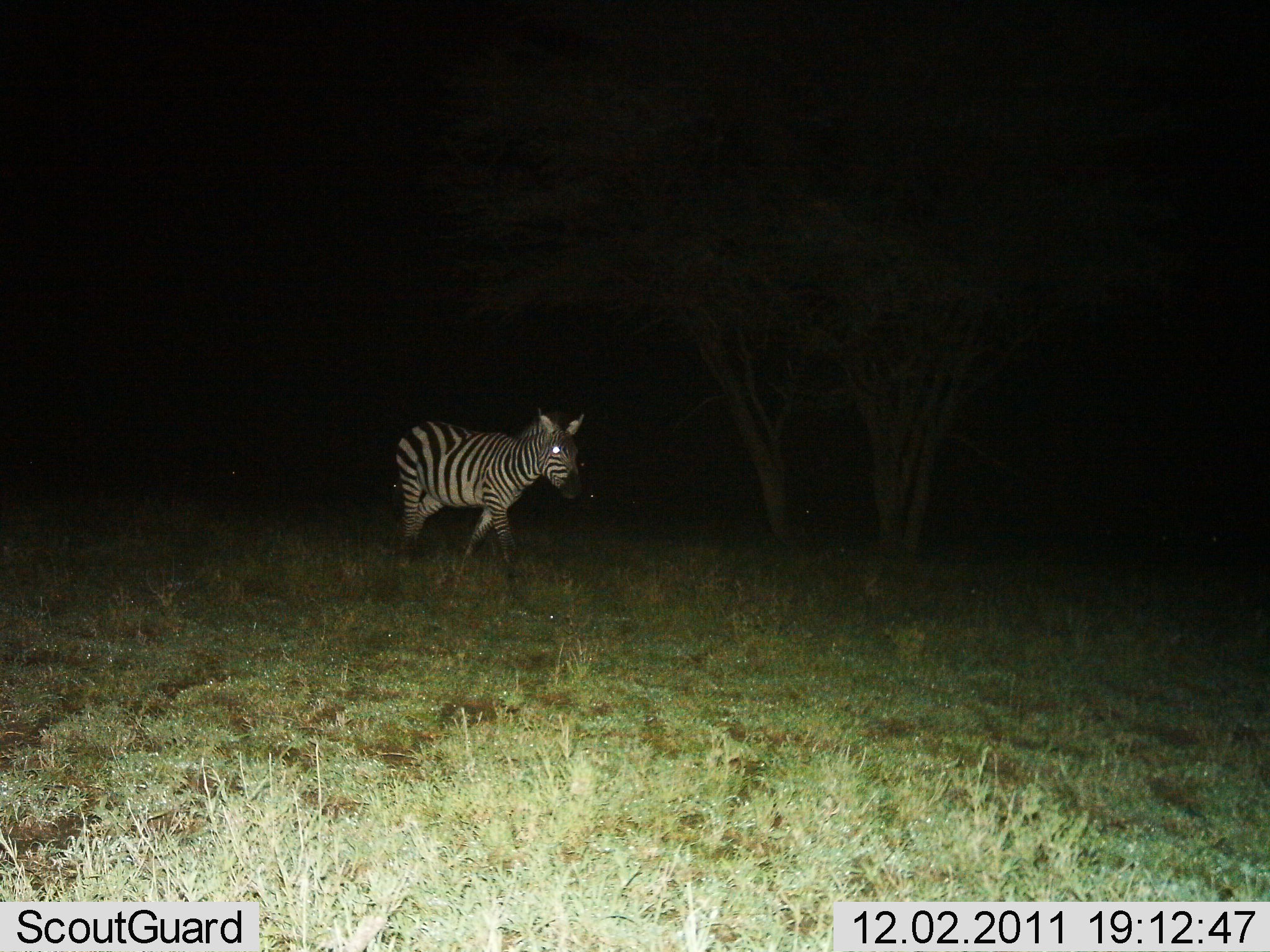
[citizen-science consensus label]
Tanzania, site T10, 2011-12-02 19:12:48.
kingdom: Animalia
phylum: Chordata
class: Mammalia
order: Perissodactyla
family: Equidae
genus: Equus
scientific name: Equus quagga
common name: plains zebra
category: zebra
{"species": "zebra (plains zebra) (Equus quagga)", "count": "1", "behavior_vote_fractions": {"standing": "33%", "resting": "0%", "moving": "67%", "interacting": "0%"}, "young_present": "0%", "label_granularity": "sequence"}